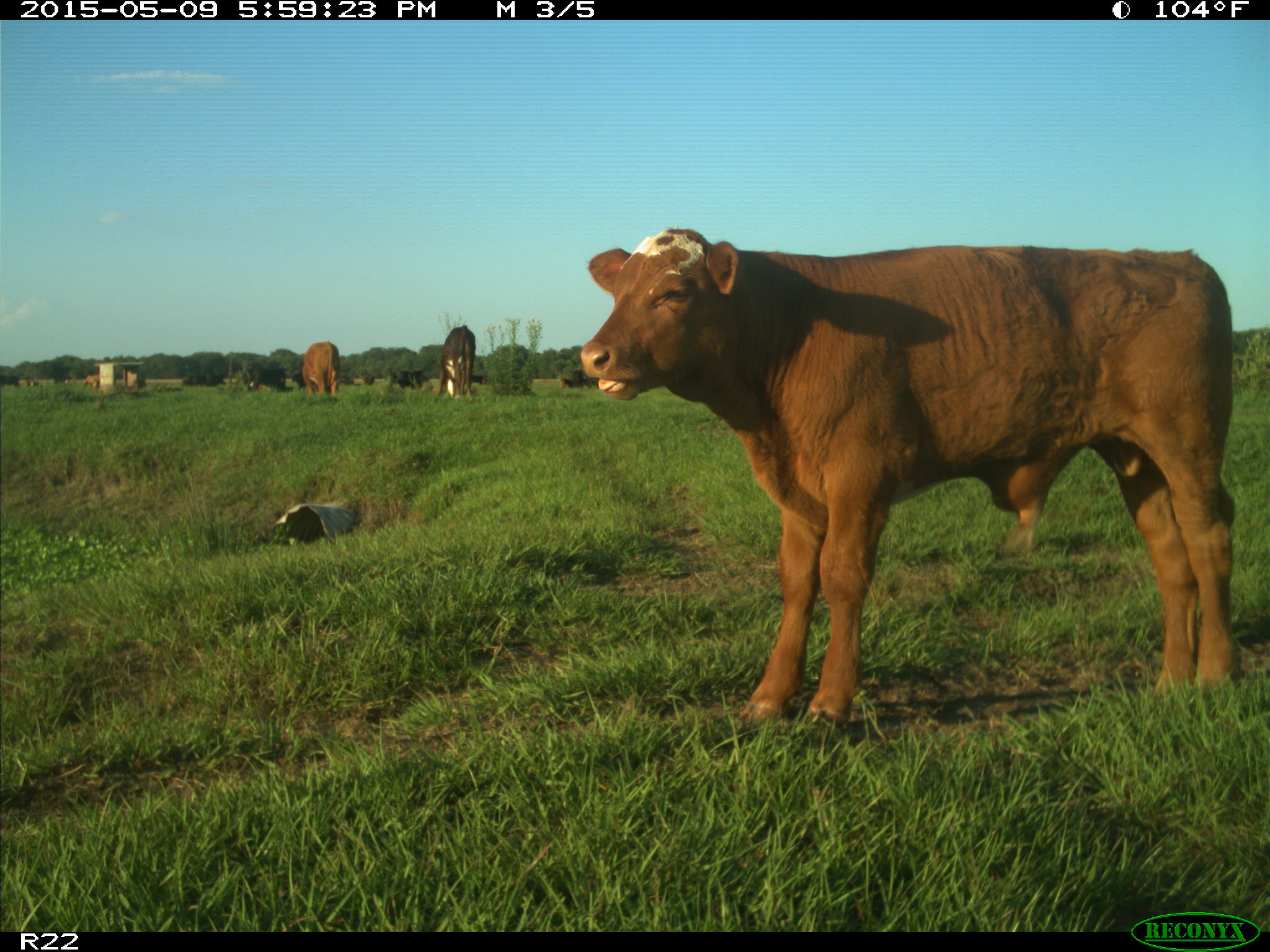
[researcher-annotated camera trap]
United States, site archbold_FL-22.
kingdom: Animalia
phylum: Chordata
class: Mammalia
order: Artiodactyla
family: Bovidae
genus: Bos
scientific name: Bos taurus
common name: domestic cow